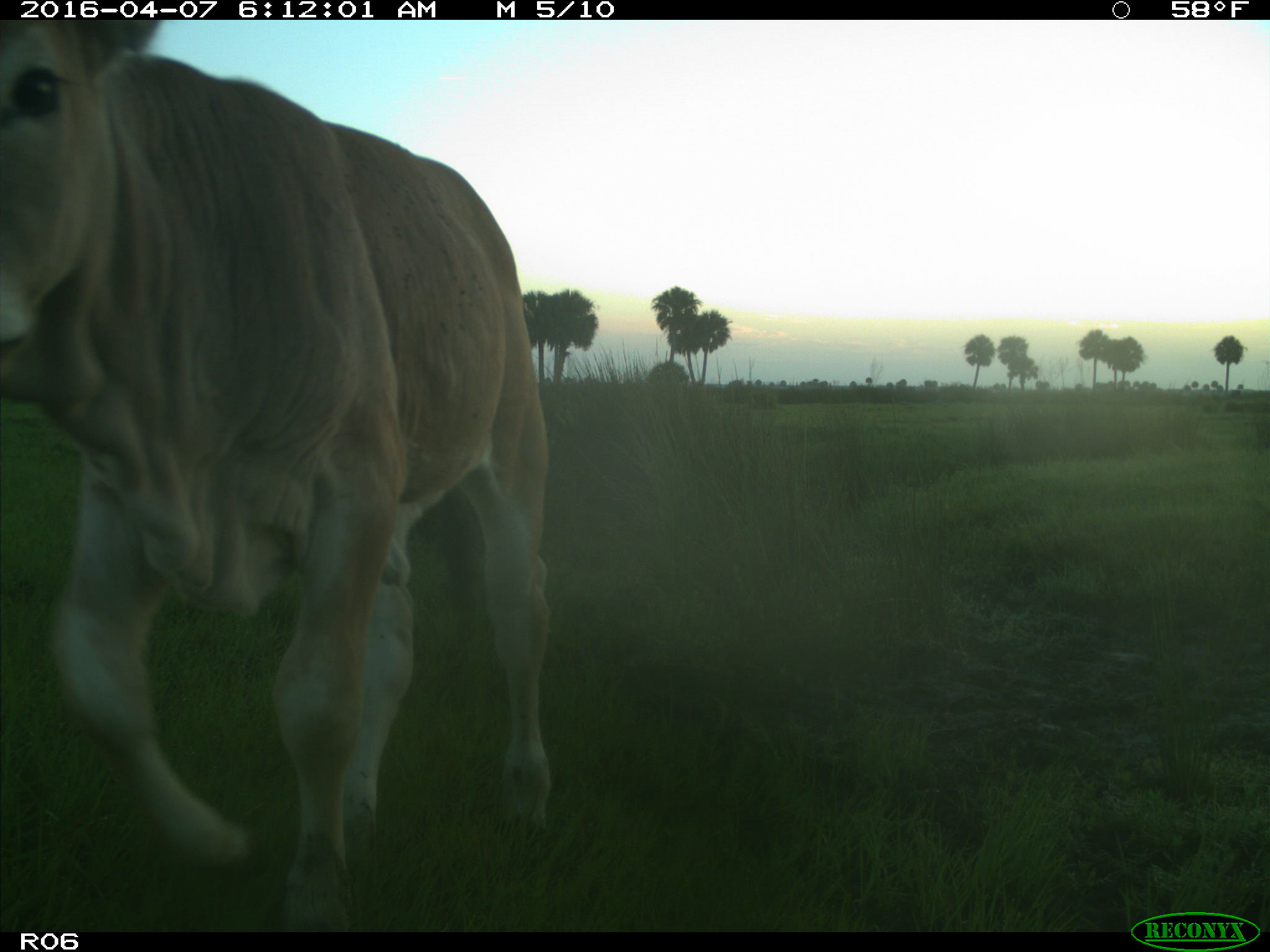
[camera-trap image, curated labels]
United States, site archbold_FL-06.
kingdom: Animalia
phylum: Chordata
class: Mammalia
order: Artiodactyla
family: Bovidae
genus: Bos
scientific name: Bos taurus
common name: domestic cow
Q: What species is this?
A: Bos taurus (domestic cow).